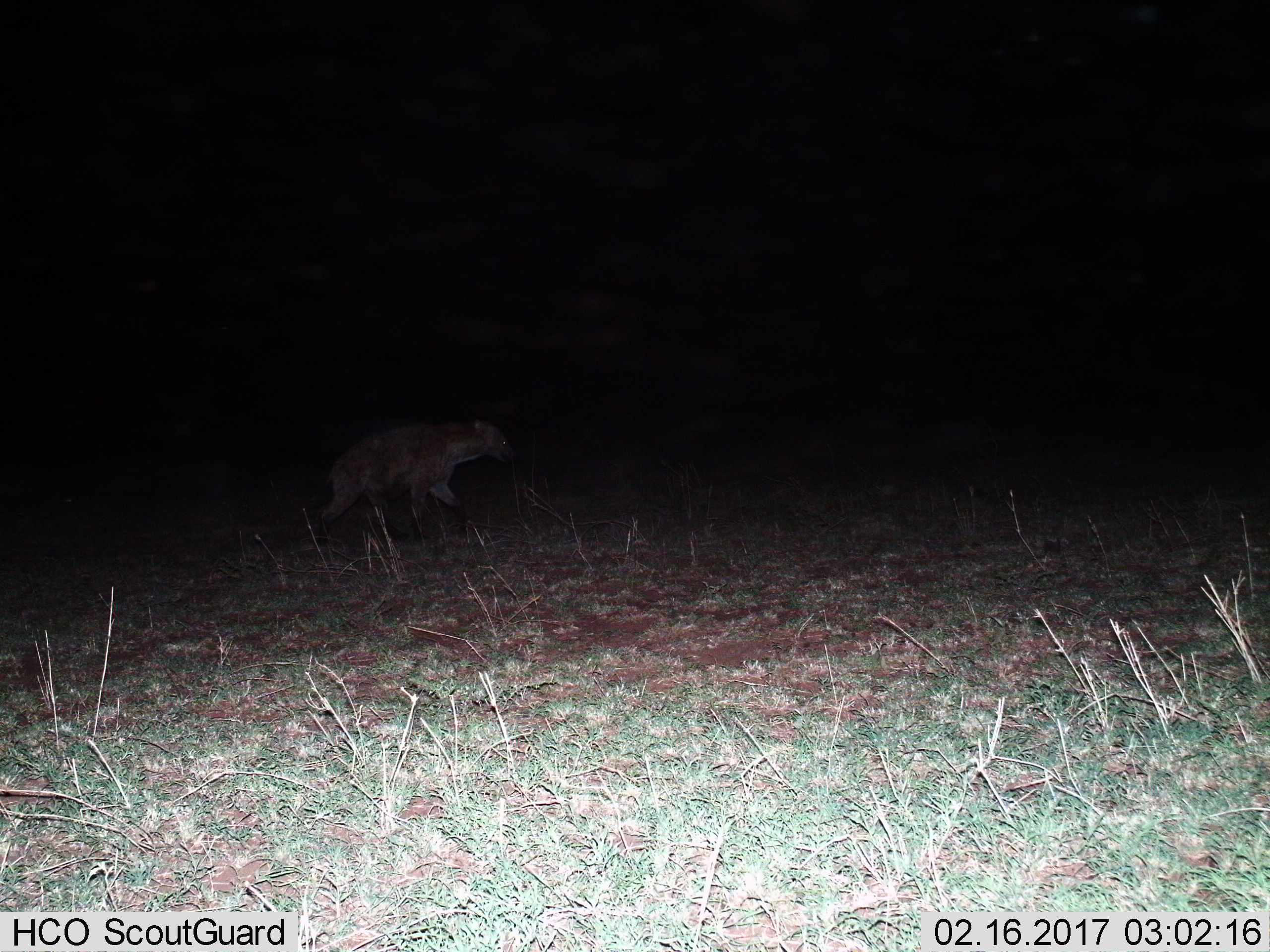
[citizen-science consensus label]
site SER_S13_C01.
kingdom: Animalia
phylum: Chordata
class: Mammalia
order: Carnivora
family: Hyaenidae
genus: Crocuta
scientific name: Crocuta crocuta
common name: spotted hyena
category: hyenaspotted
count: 1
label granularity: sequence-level